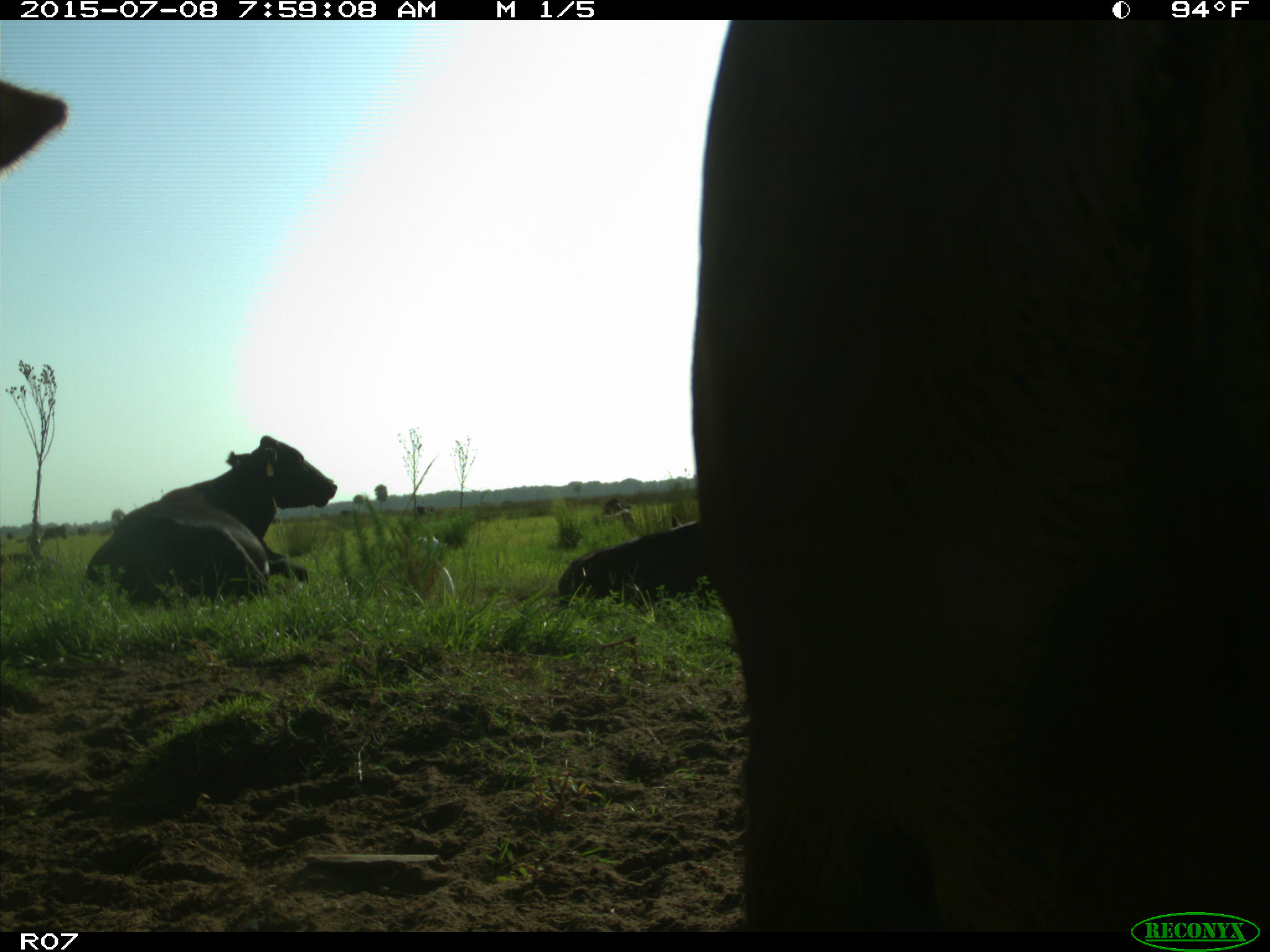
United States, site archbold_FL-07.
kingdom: Animalia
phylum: Chordata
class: Mammalia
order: Artiodactyla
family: Bovidae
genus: Bos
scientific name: Bos taurus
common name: domestic cow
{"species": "Bos taurus (domestic cow)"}